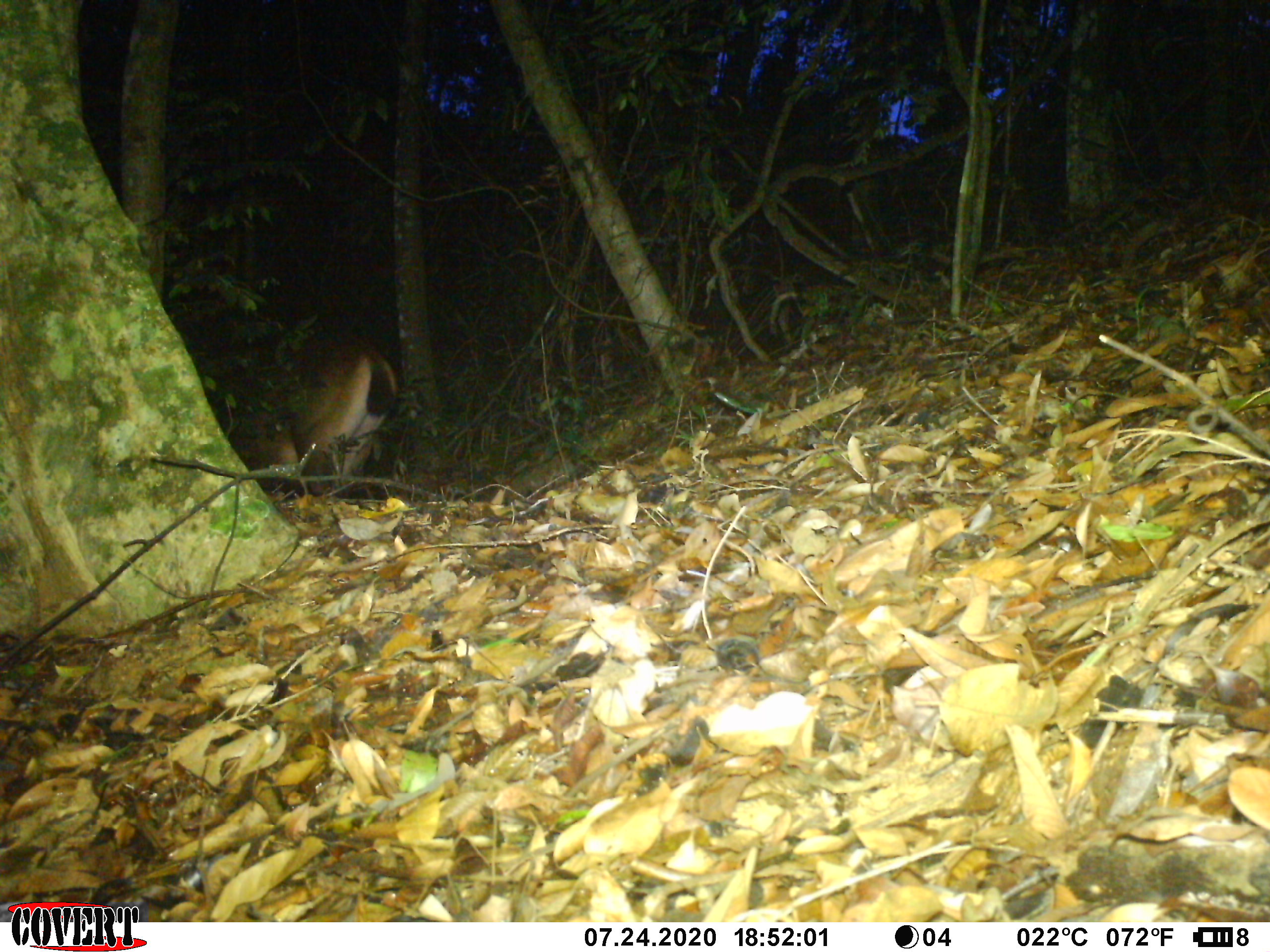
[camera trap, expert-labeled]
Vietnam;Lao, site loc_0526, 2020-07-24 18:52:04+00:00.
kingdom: Animalia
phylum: Chordata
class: Mammalia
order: Artiodactyla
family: Cervidae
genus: Rusa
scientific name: Rusa unicolor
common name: sambar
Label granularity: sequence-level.